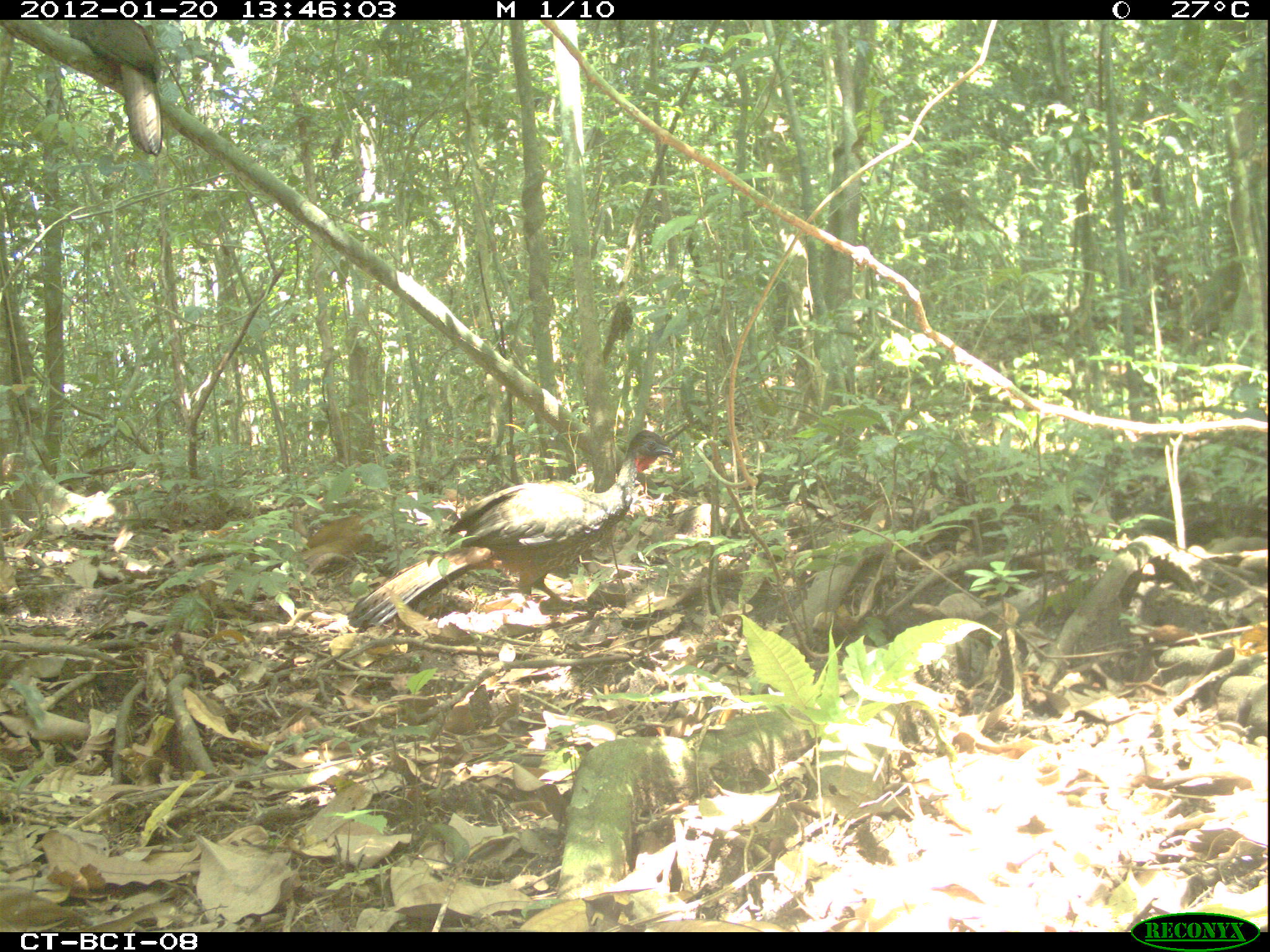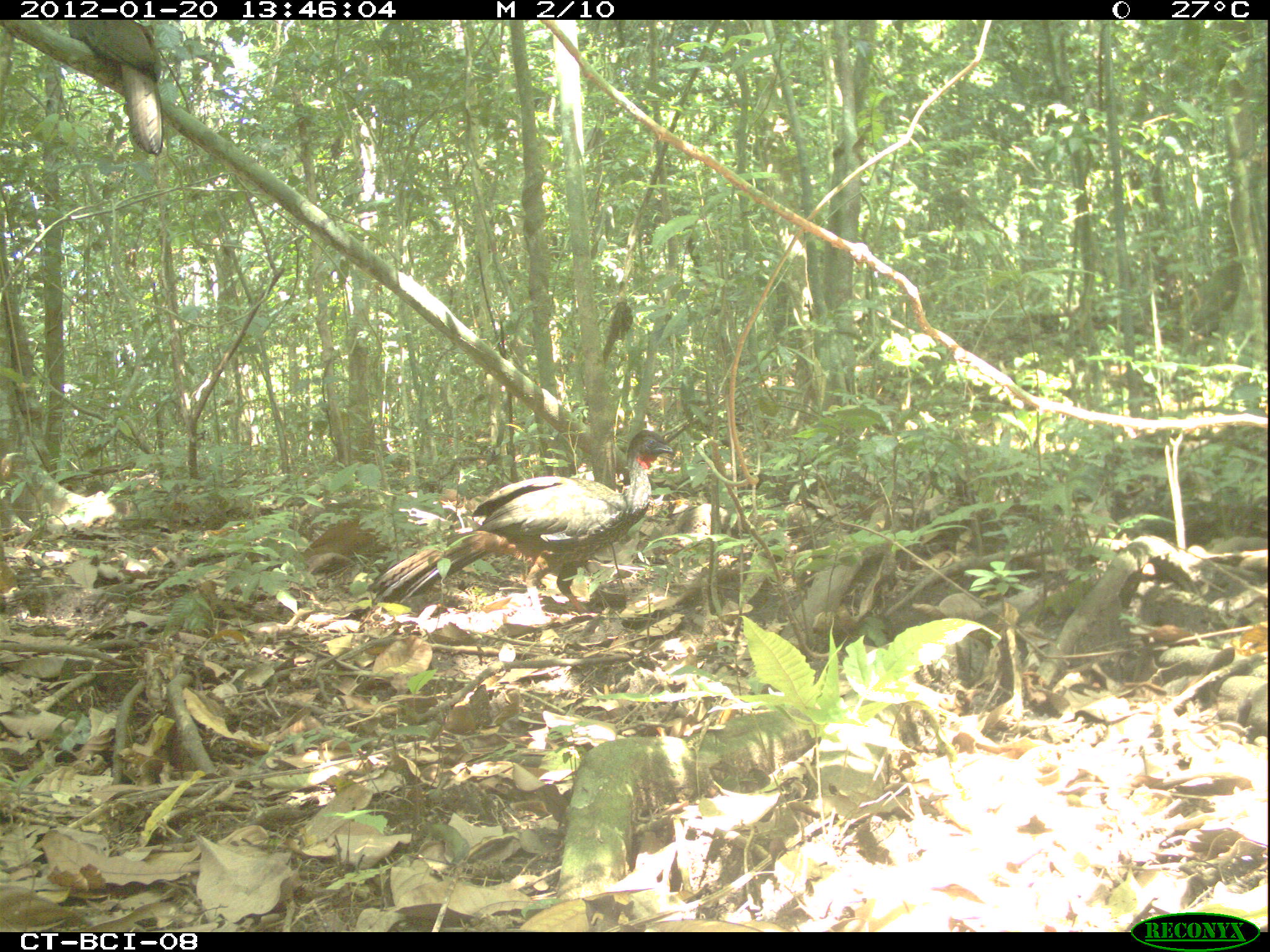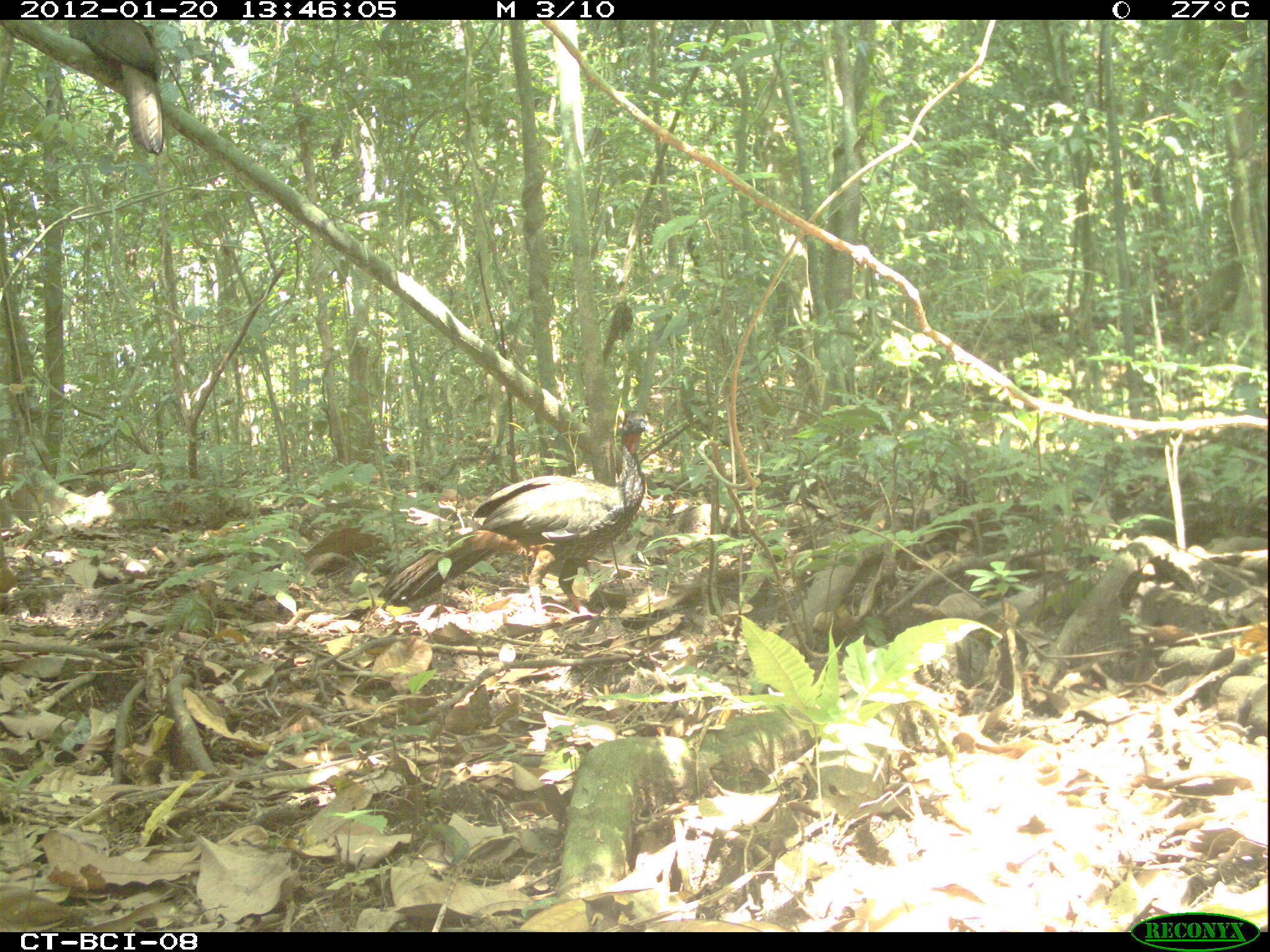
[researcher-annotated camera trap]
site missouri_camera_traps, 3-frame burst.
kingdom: Animalia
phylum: Chordata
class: Aves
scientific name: Aves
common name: bird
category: bird spec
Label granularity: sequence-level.